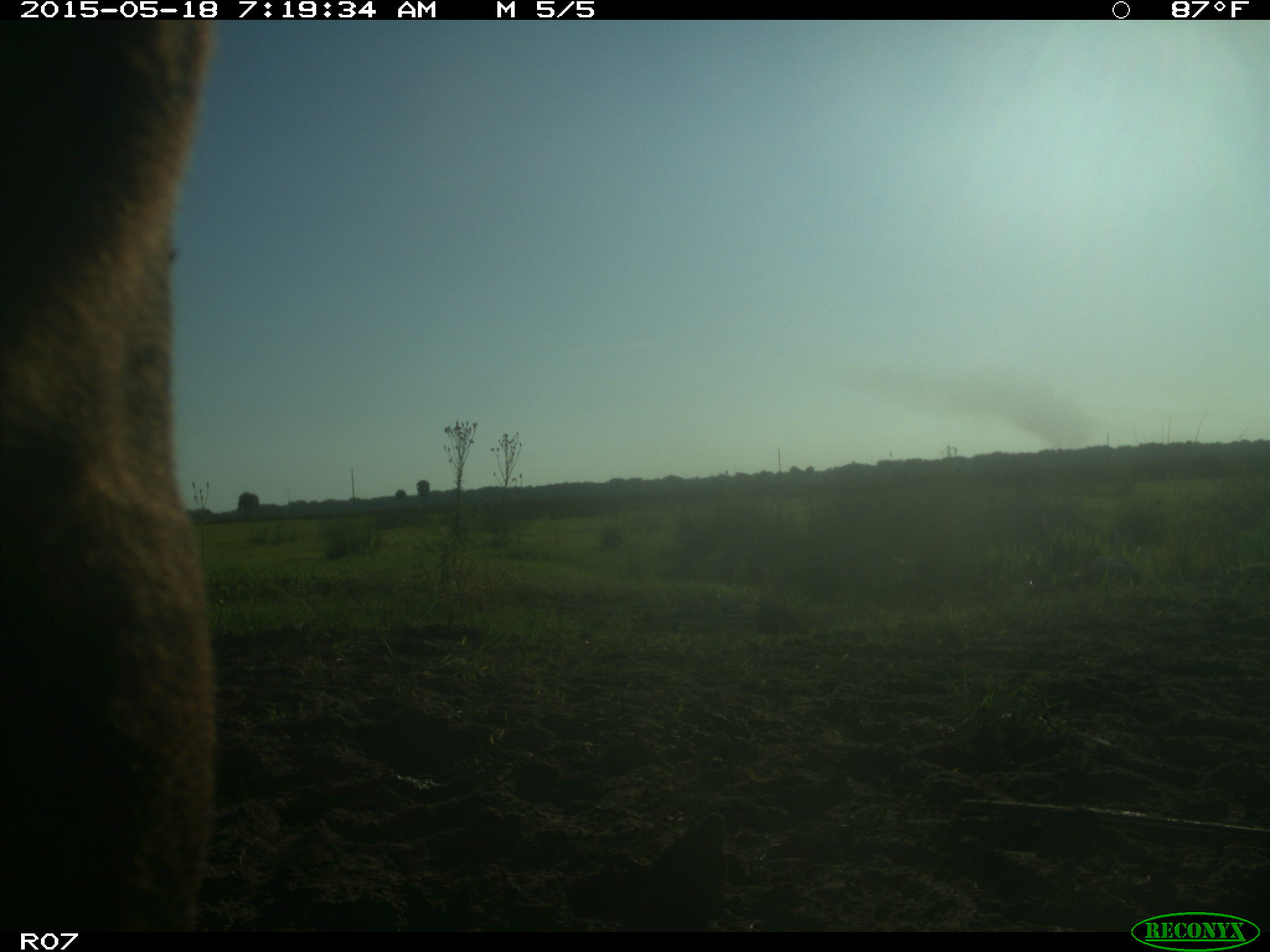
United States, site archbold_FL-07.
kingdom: Animalia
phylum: Chordata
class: Mammalia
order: Artiodactyla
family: Bovidae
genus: Bos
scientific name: Bos taurus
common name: domestic cow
Bos taurus (domestic cow).